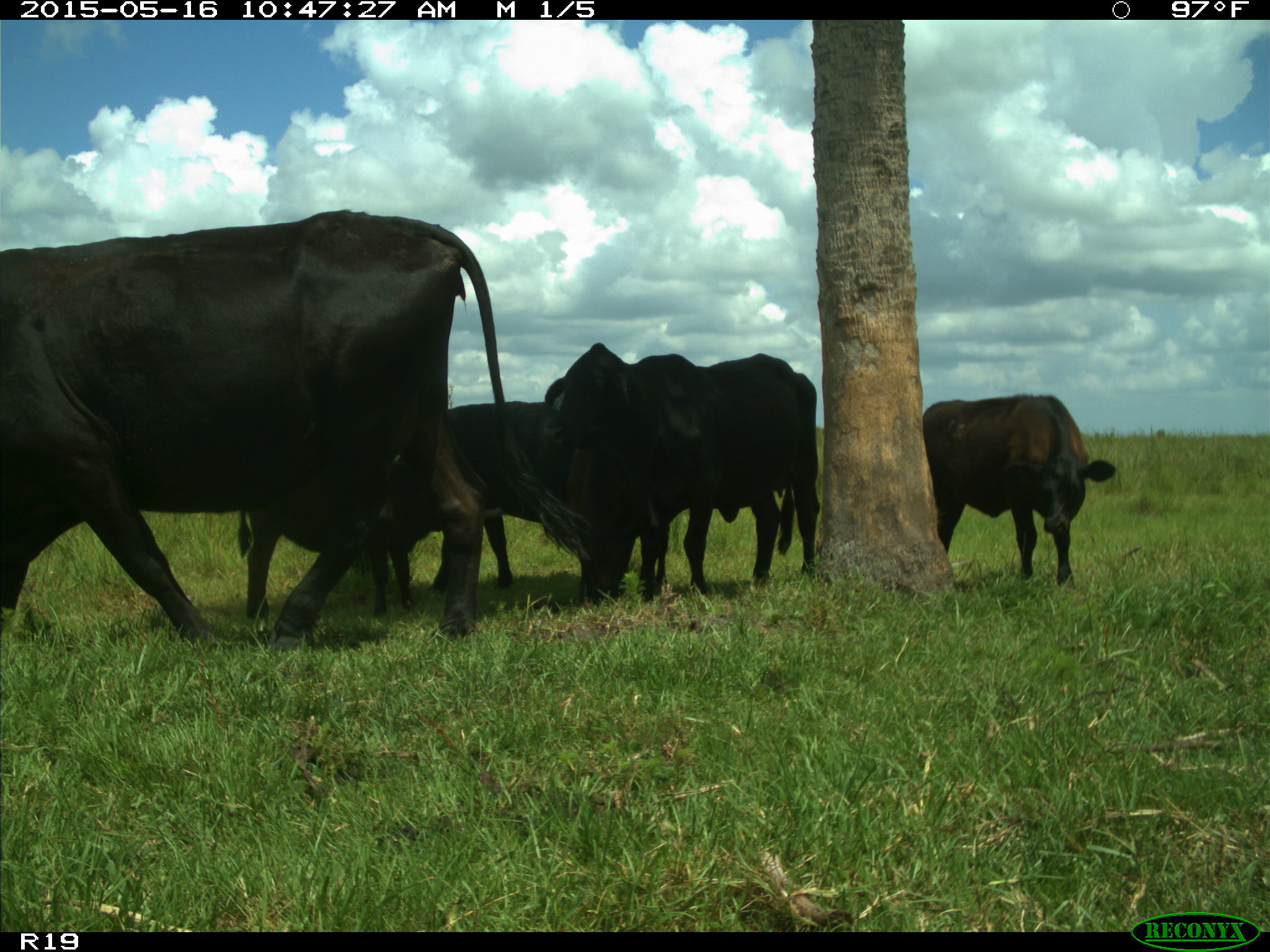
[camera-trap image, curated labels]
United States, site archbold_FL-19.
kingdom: Animalia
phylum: Chordata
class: Mammalia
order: Artiodactyla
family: Bovidae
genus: Bos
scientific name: Bos taurus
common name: domestic cow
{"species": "Bos taurus (domestic cow)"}